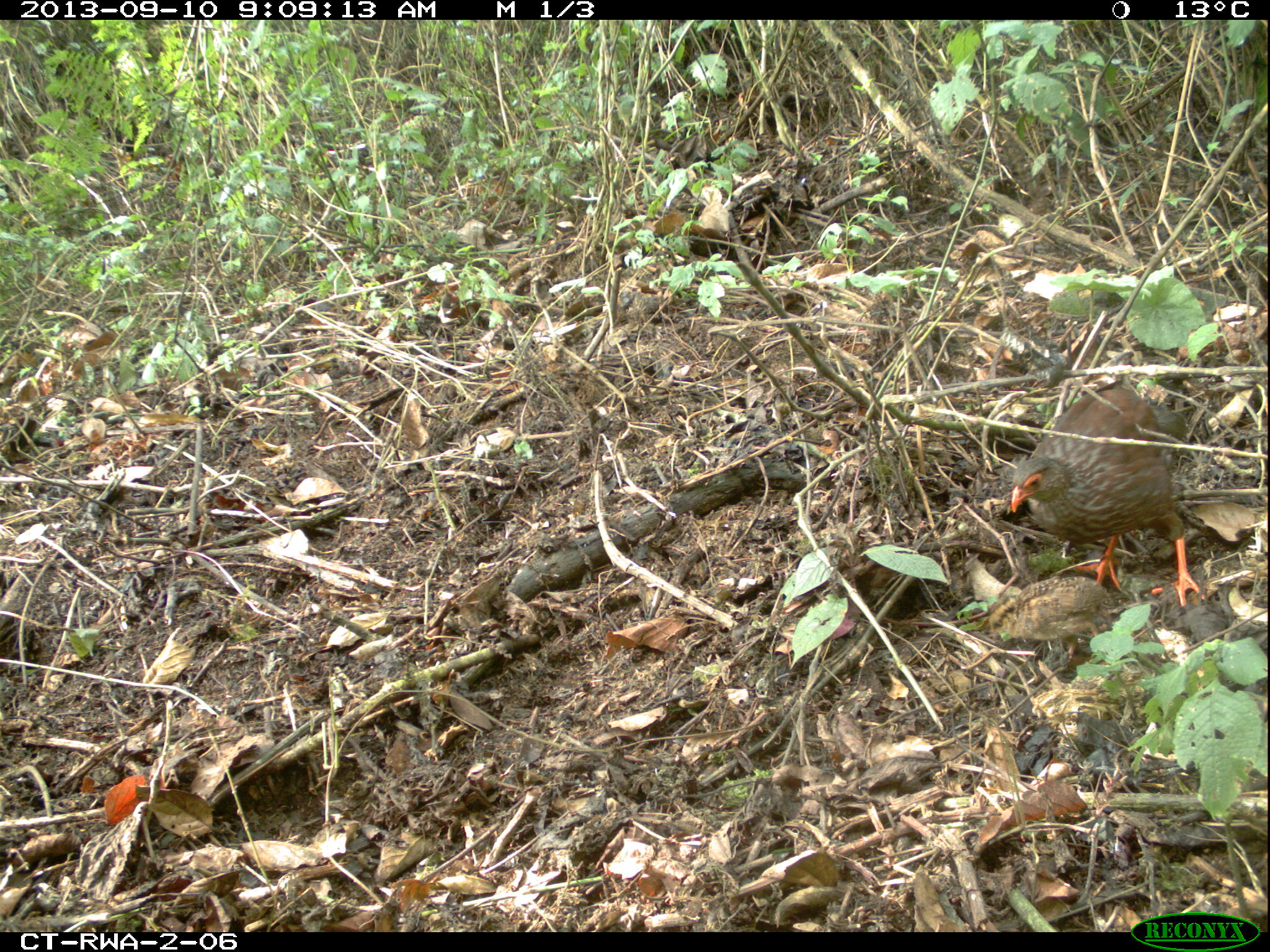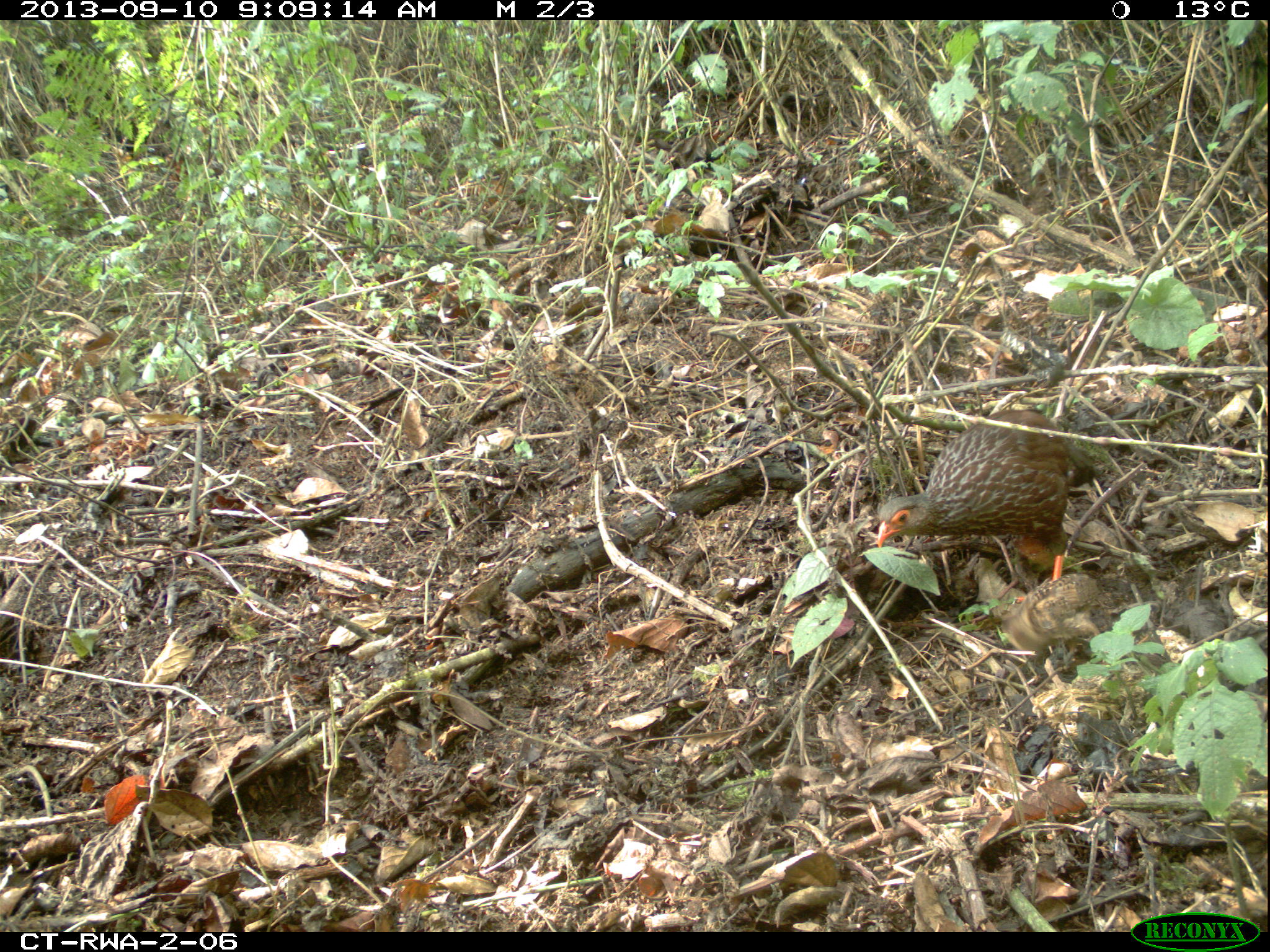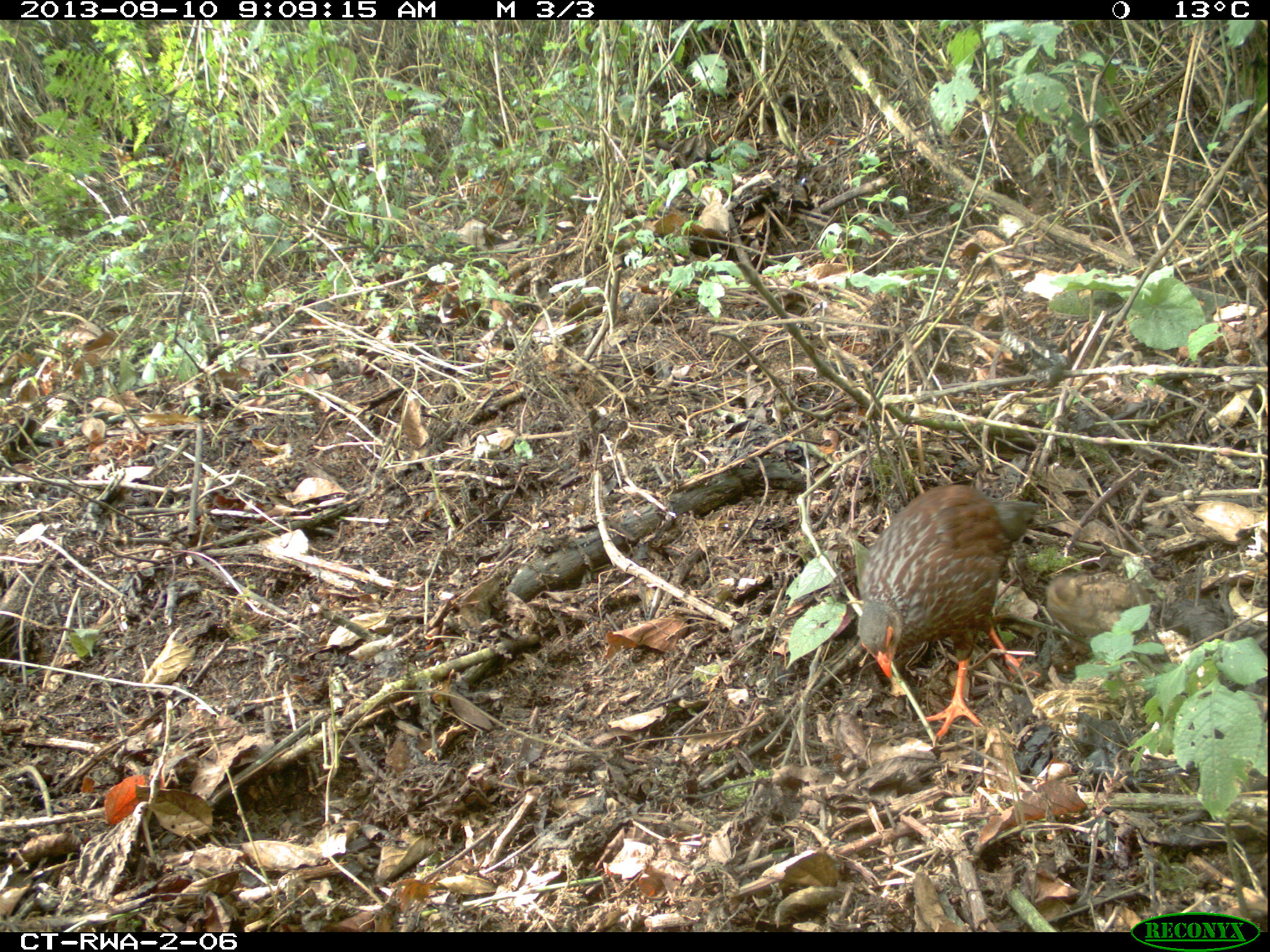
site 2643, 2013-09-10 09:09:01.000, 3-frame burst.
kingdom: Animalia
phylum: Chordata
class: Aves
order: Galliformes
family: Phasianidae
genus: Pternistis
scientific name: Pternistis nobilis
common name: handsome francolin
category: francolinus nobilis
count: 5